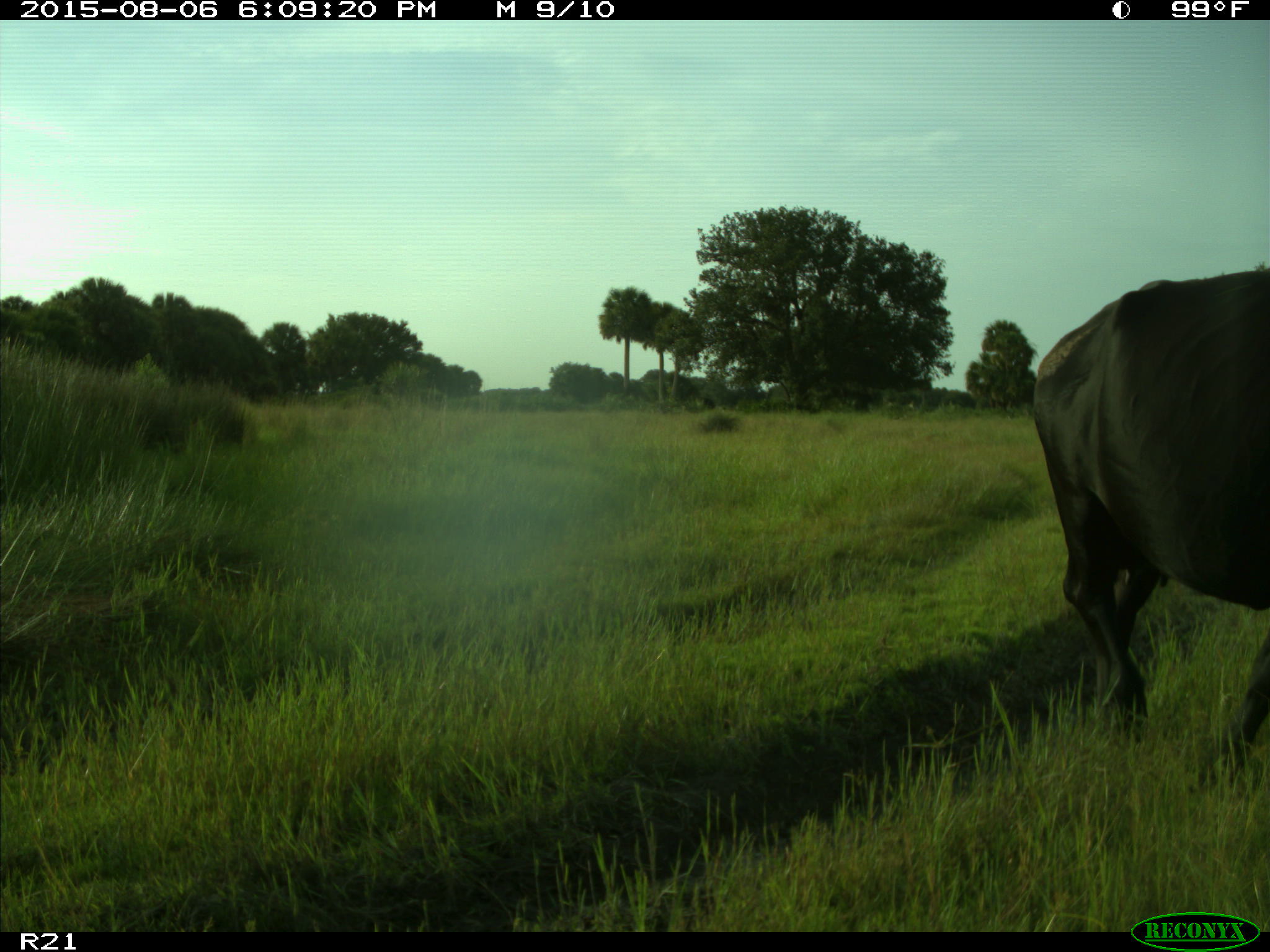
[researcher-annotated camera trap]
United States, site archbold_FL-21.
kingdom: Animalia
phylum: Chordata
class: Mammalia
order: Artiodactyla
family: Bovidae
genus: Bos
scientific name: Bos taurus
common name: domestic cow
Bos taurus (domestic cow).